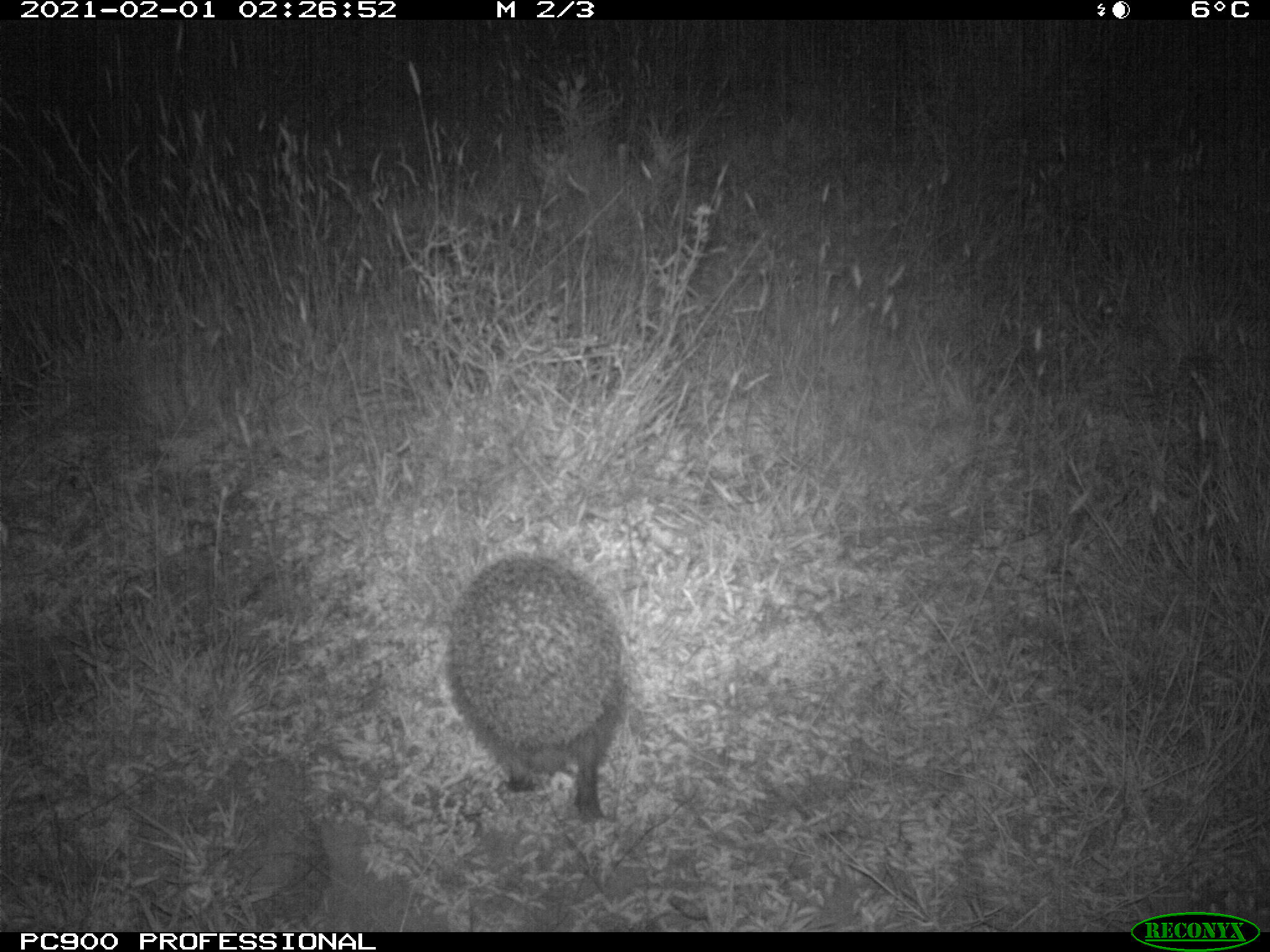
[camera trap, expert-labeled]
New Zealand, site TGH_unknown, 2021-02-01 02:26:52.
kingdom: Animalia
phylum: Chordata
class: Mammalia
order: Eulipotyphla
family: Erinaceidae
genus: Erinaceus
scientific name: Erinaceus europaeus europaeus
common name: european hedgehog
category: hedgehog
Hedgehog (european hedgehog) (Erinaceus europaeus europaeus).